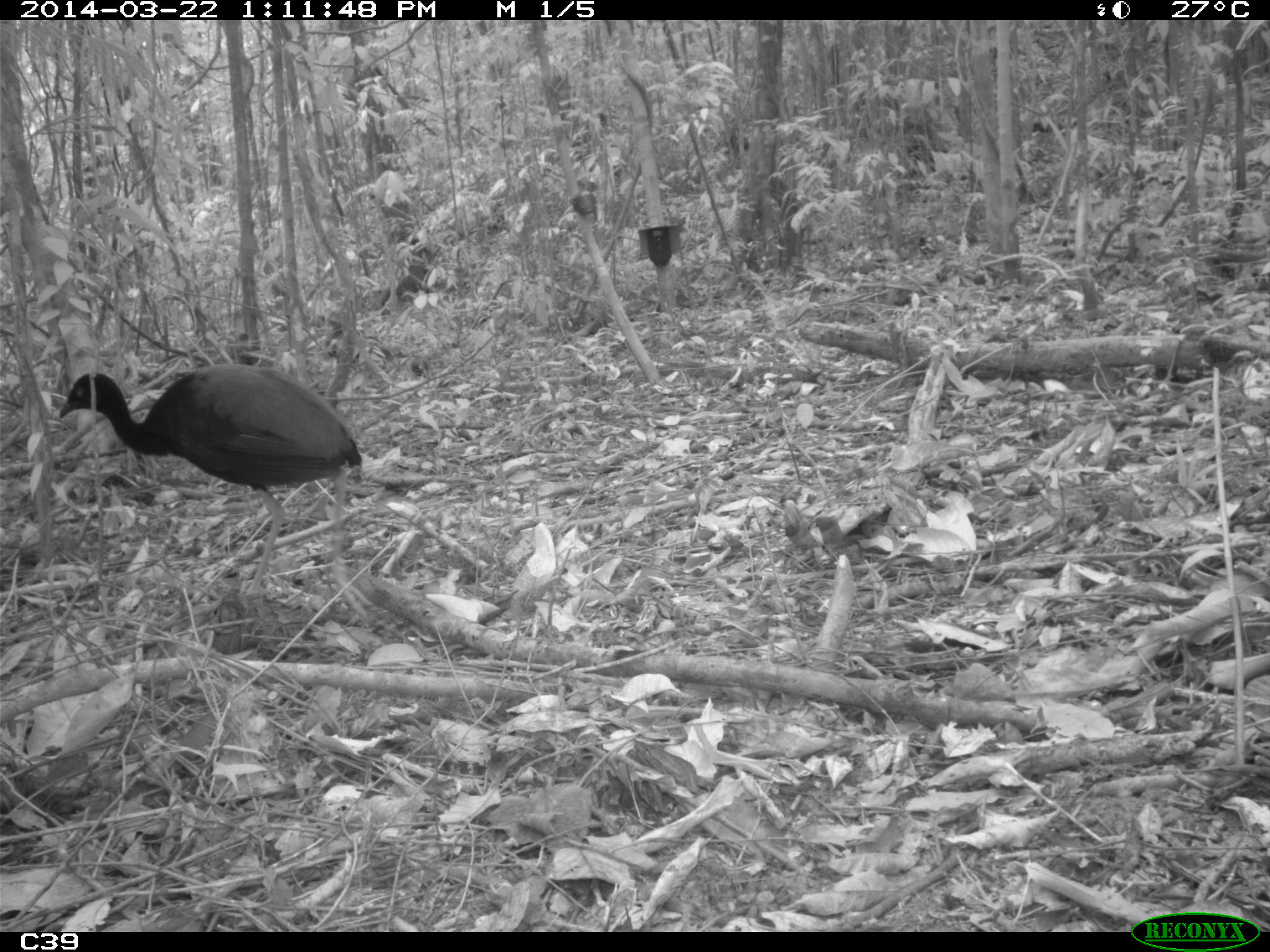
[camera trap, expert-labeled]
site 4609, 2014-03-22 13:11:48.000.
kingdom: Animalia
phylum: Chordata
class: Aves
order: Gruiformes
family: Psophiidae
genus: Psophia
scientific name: Psophia crepitans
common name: gray-winged trumpeter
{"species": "Psophia crepitans (gray-winged trumpeter)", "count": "2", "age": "adult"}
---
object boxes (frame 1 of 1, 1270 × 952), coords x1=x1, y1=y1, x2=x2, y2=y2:
psophia crepitans: x1=59, y1=361, x2=373, y2=617